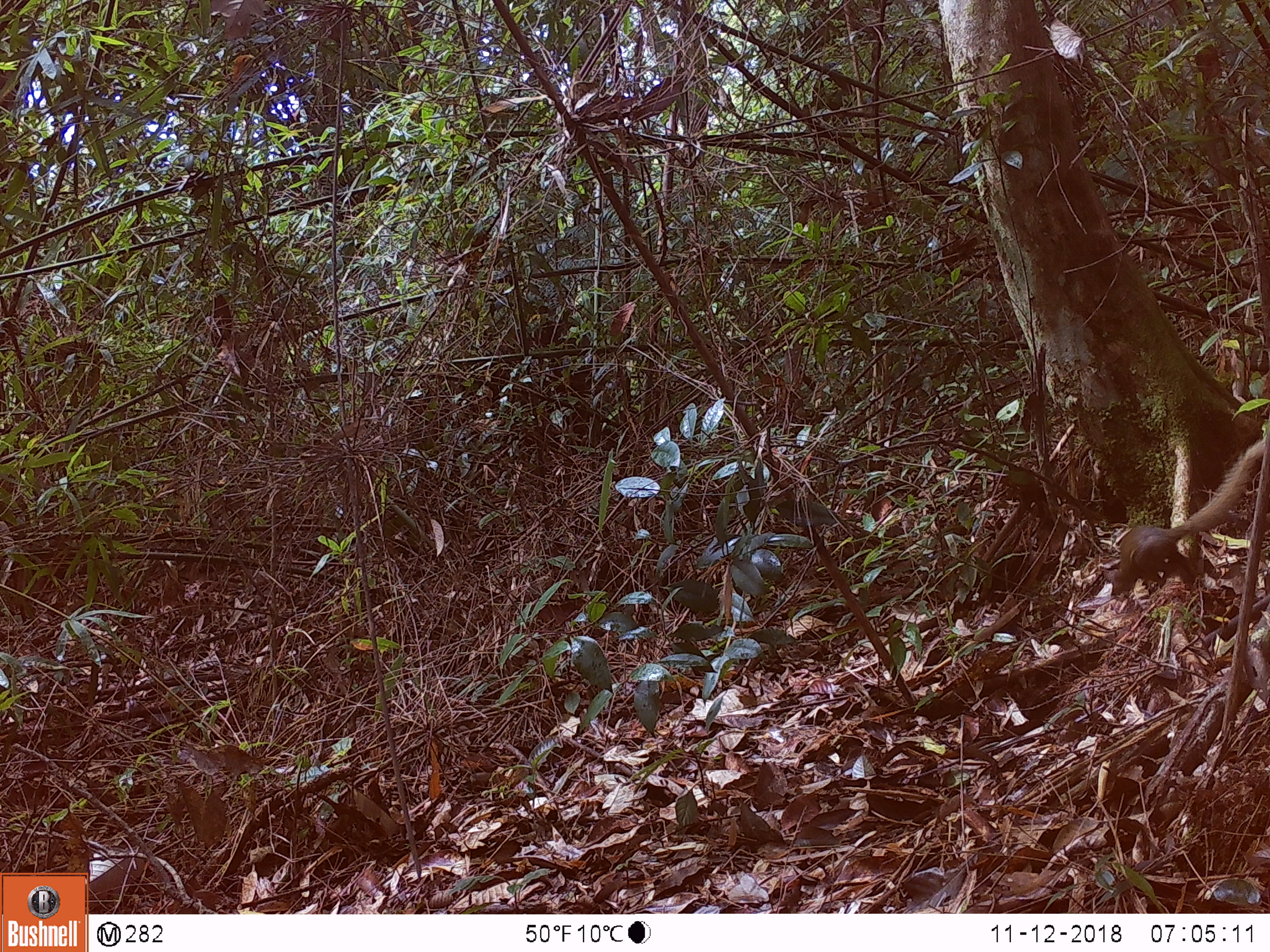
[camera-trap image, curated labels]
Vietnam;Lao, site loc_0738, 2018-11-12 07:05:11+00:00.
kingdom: Animalia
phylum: Chordata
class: Mammalia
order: Scandentia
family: Tupaiidae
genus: Tupaia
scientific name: Tupaia belangeri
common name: northern treeshrew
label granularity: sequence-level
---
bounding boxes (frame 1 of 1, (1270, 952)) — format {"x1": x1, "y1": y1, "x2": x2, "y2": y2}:
northern treeshrew: {"x1": 1109, "y1": 434, "x2": 1268, "y2": 597}